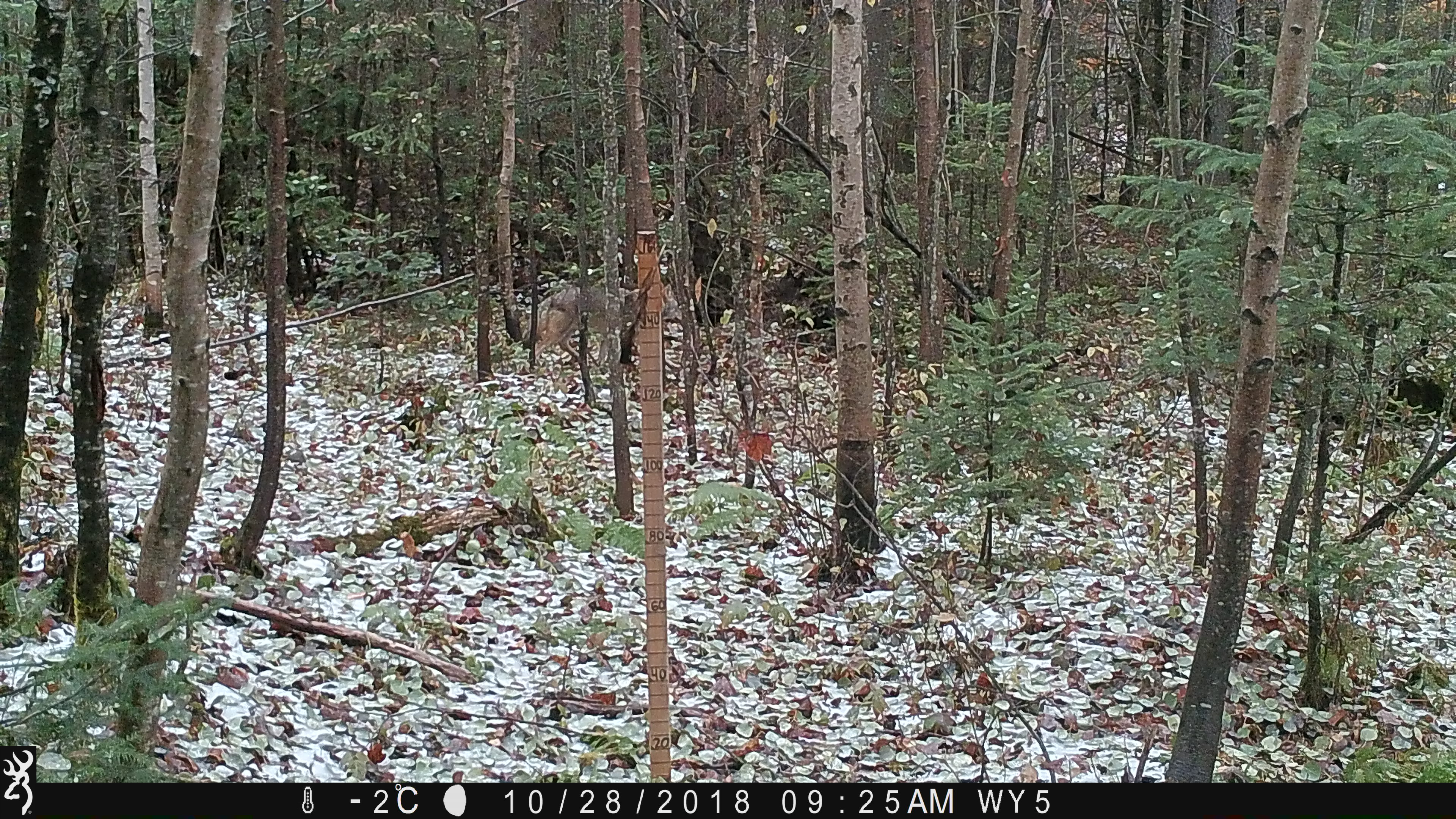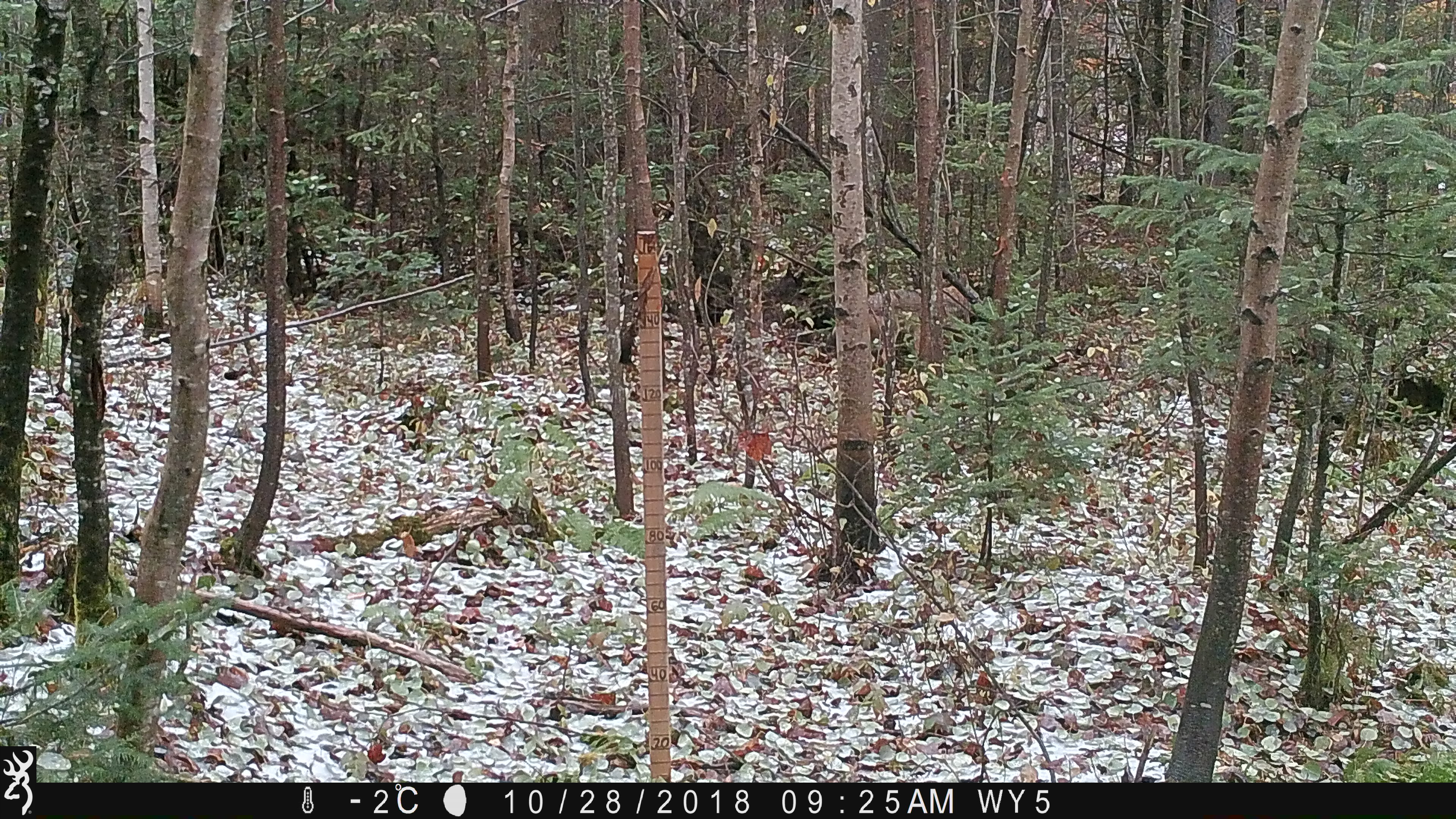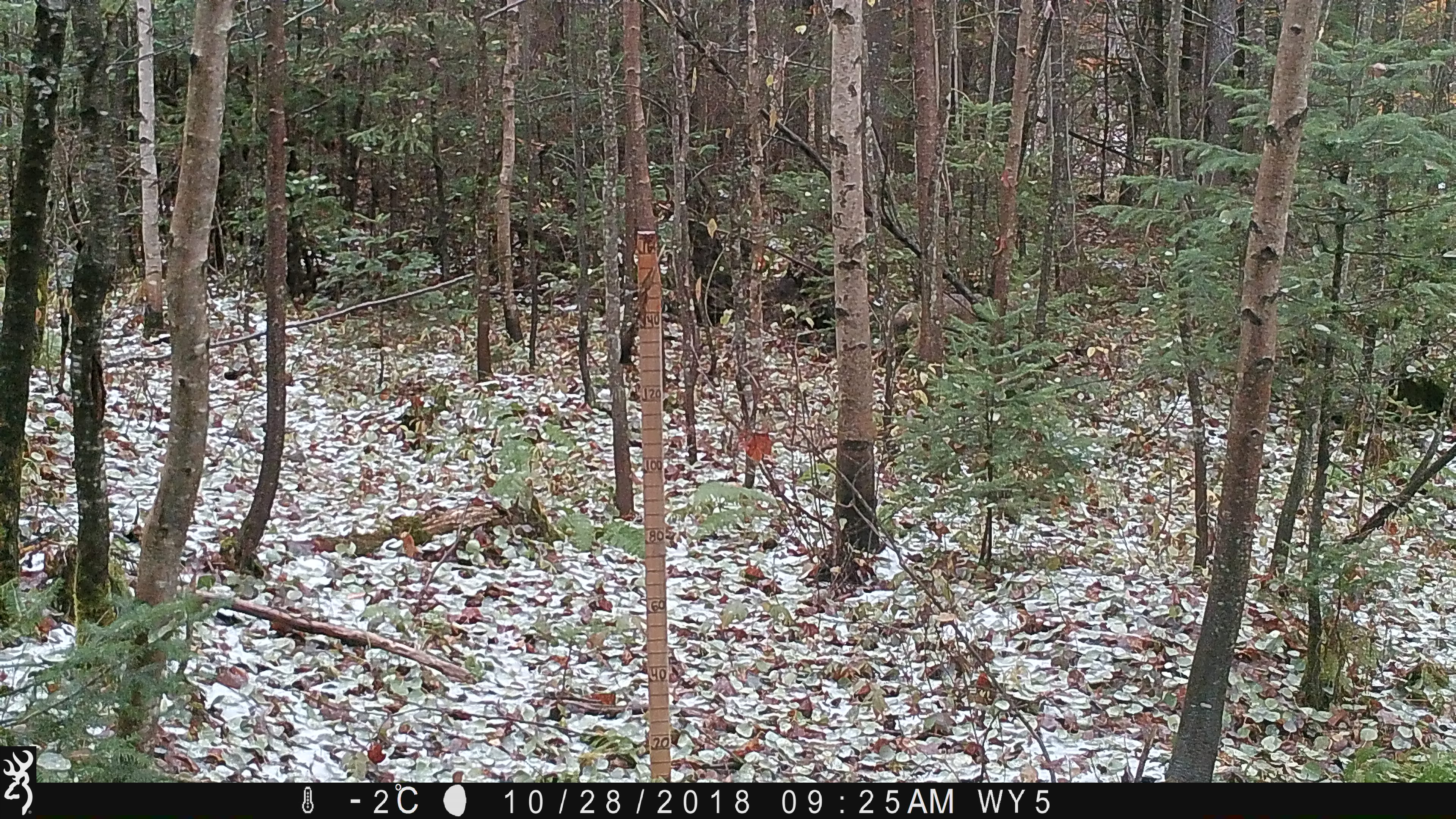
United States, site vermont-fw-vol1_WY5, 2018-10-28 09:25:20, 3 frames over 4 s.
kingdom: Animalia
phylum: Chordata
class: Mammalia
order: Carnivora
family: Canidae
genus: Canis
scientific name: Canis latrans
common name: coyote